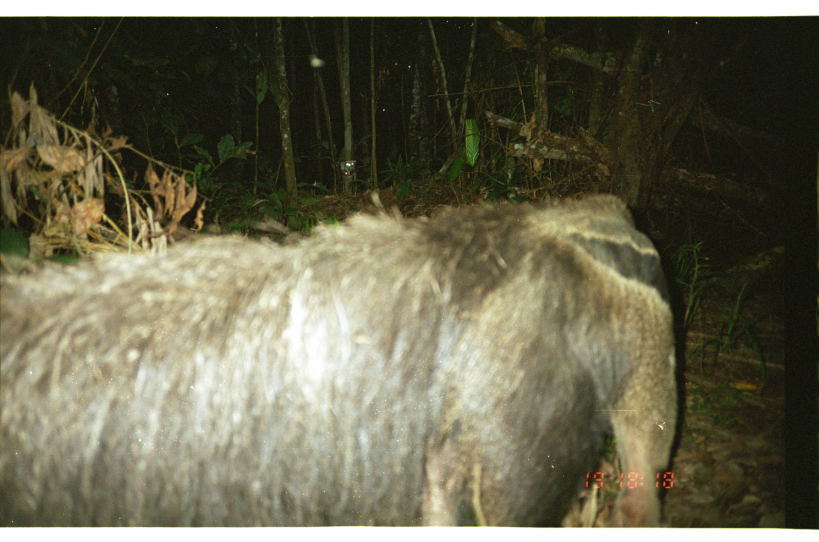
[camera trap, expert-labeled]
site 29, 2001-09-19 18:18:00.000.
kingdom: Animalia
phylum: Chordata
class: Mammalia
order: Pilosa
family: Myrmecophagidae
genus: Myrmecophaga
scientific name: Myrmecophaga tridactyla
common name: giant anteater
Myrmecophaga tridactyla (giant anteater).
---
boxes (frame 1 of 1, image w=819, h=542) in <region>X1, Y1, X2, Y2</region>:
myrmecophaga tridactyla: <region>2, 192, 684, 529</region>